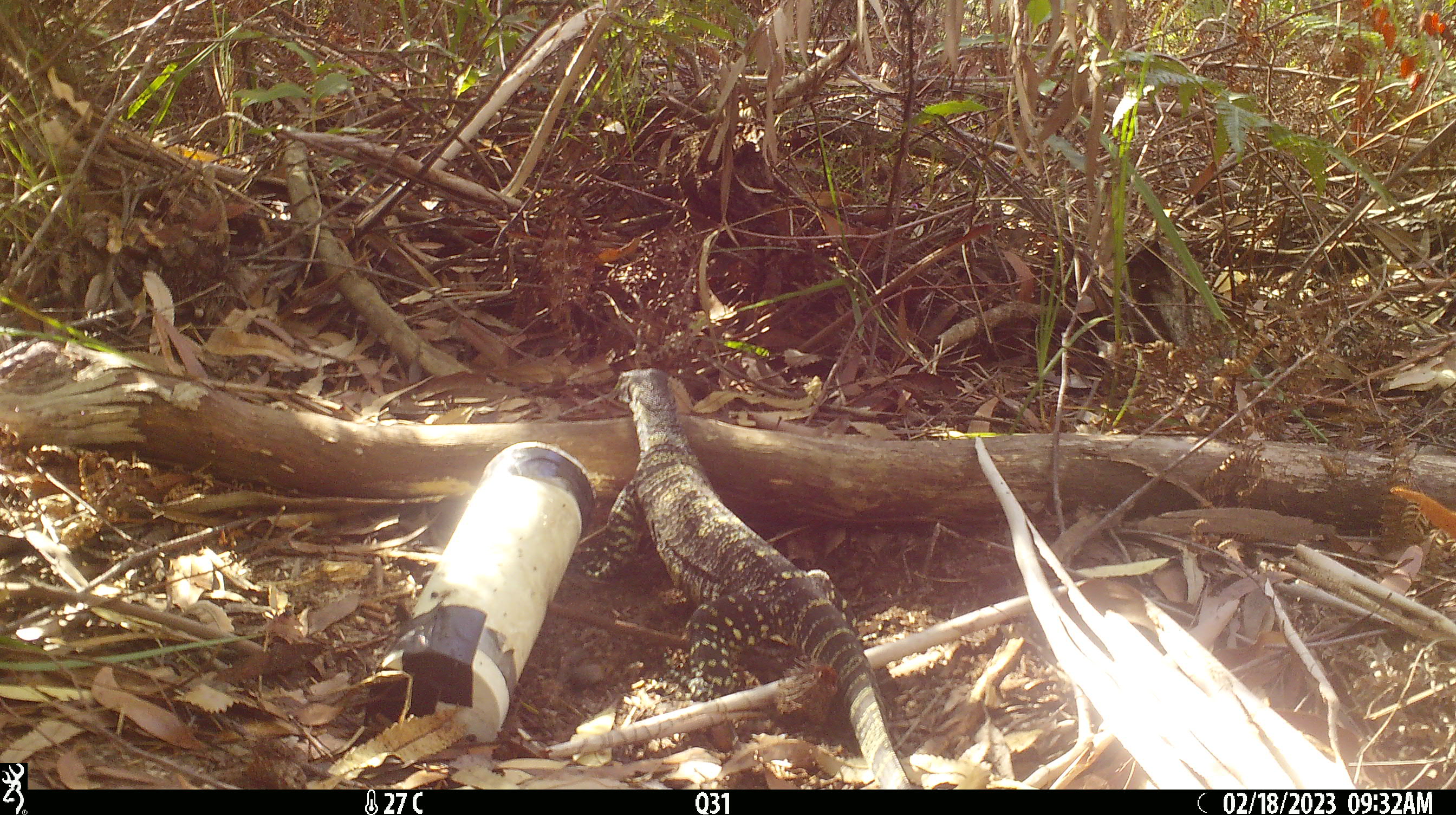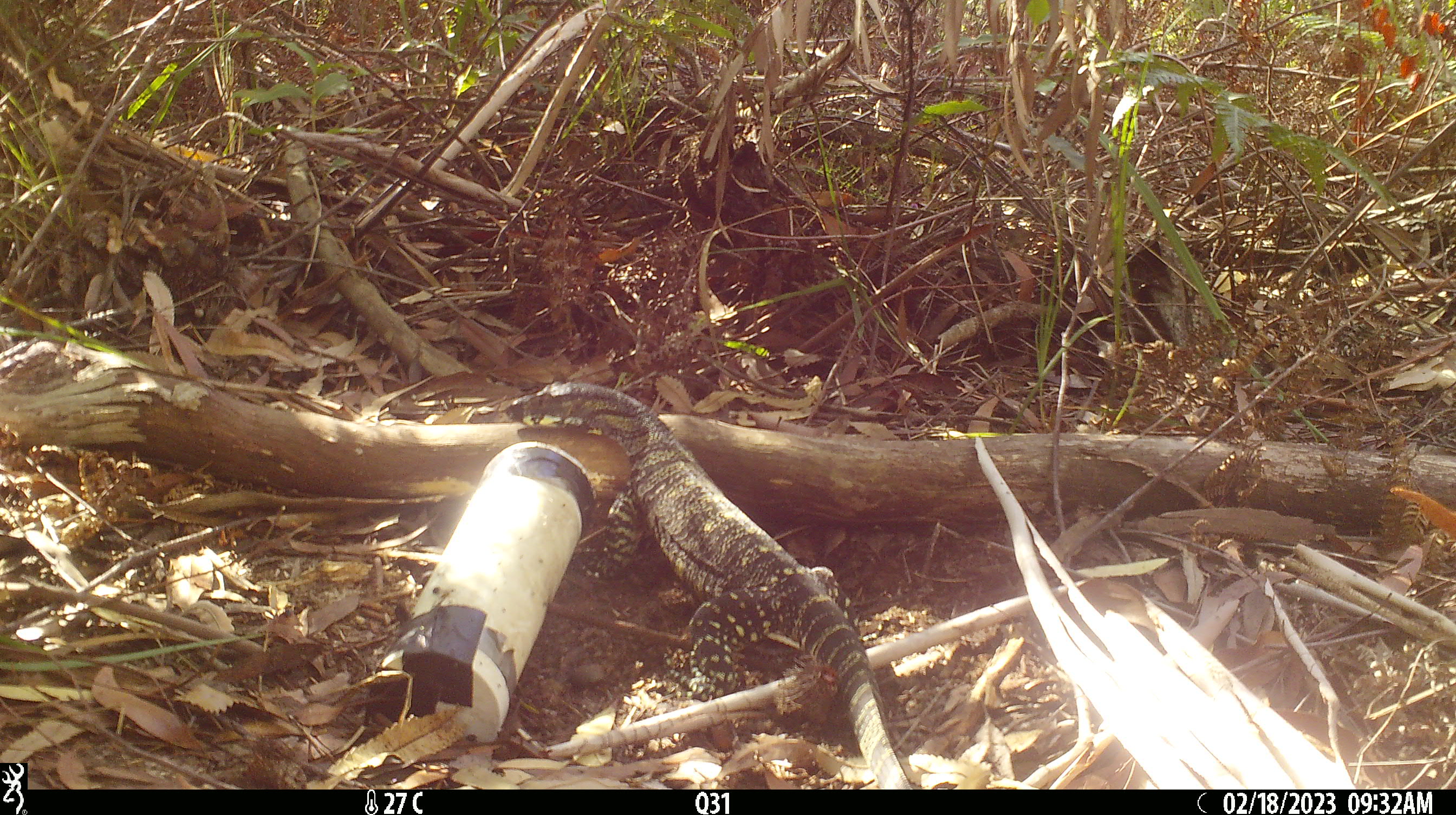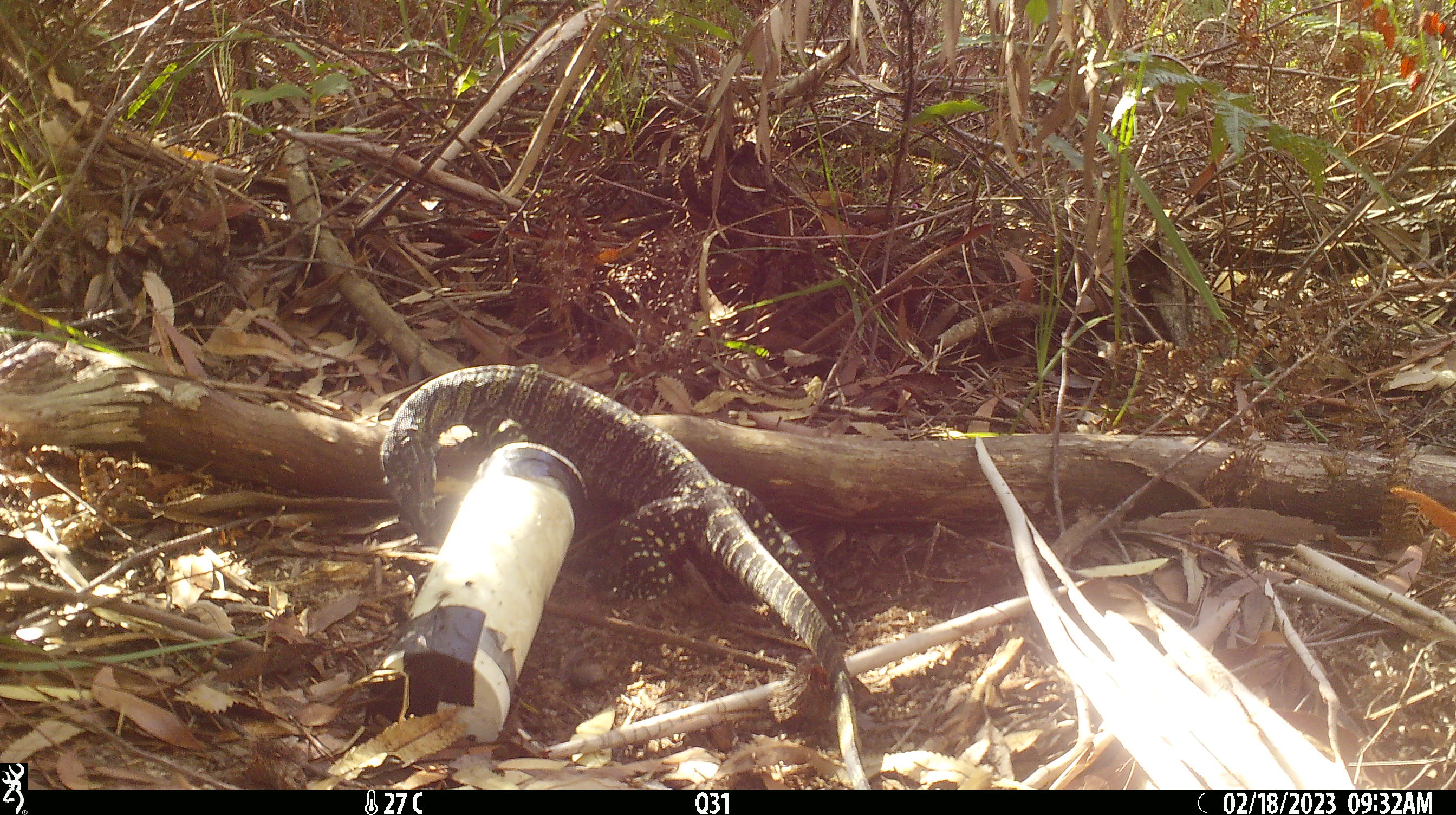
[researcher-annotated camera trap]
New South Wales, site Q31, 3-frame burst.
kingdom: Animalia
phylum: Chordata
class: Reptilia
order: Squamata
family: Varanidae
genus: Varanus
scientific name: Varanus varius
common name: lace monitor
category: goanna